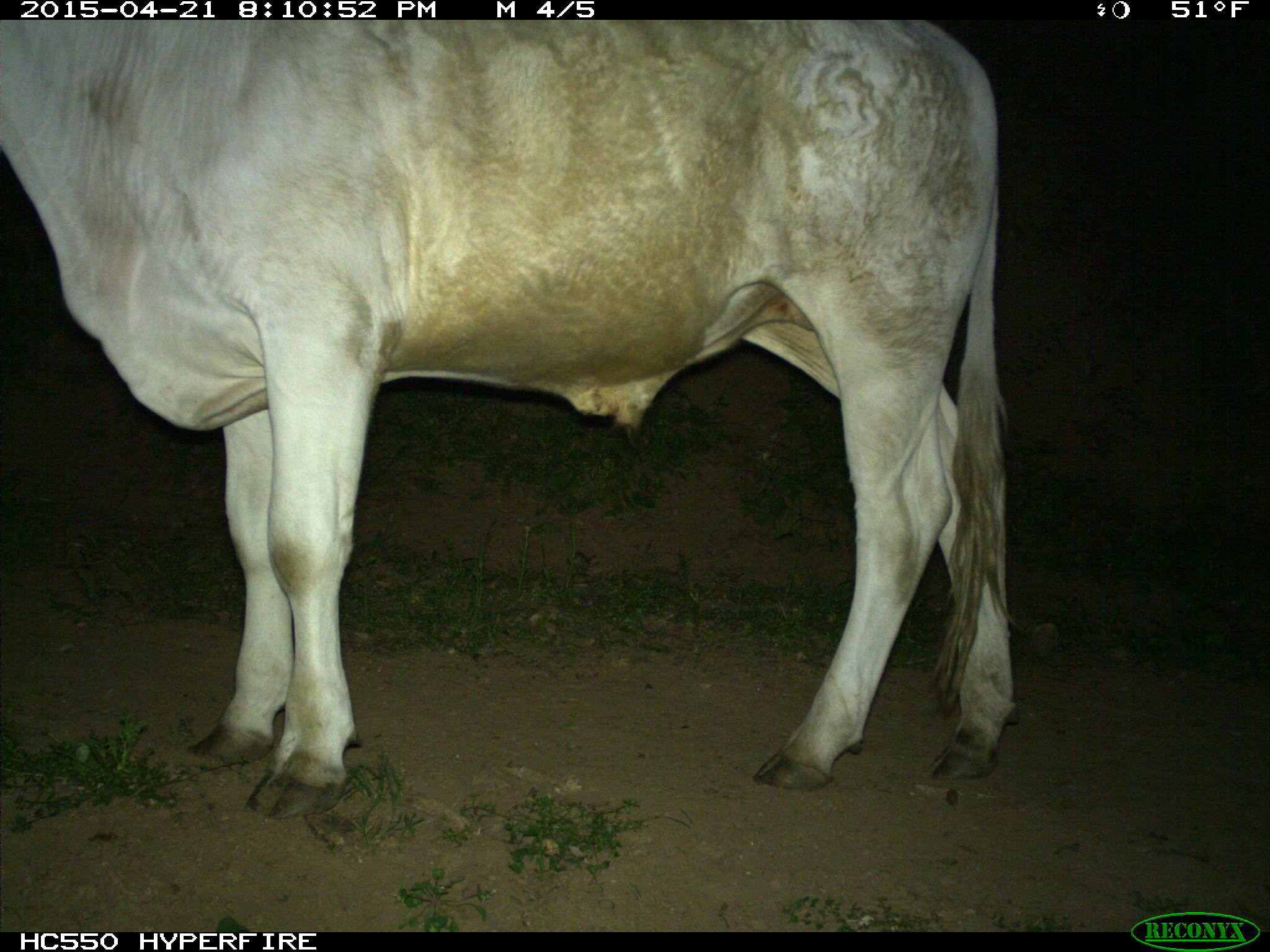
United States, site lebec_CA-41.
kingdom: Animalia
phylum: Chordata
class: Mammalia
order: Artiodactyla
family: Bovidae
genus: Bos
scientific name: Bos taurus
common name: domestic cow